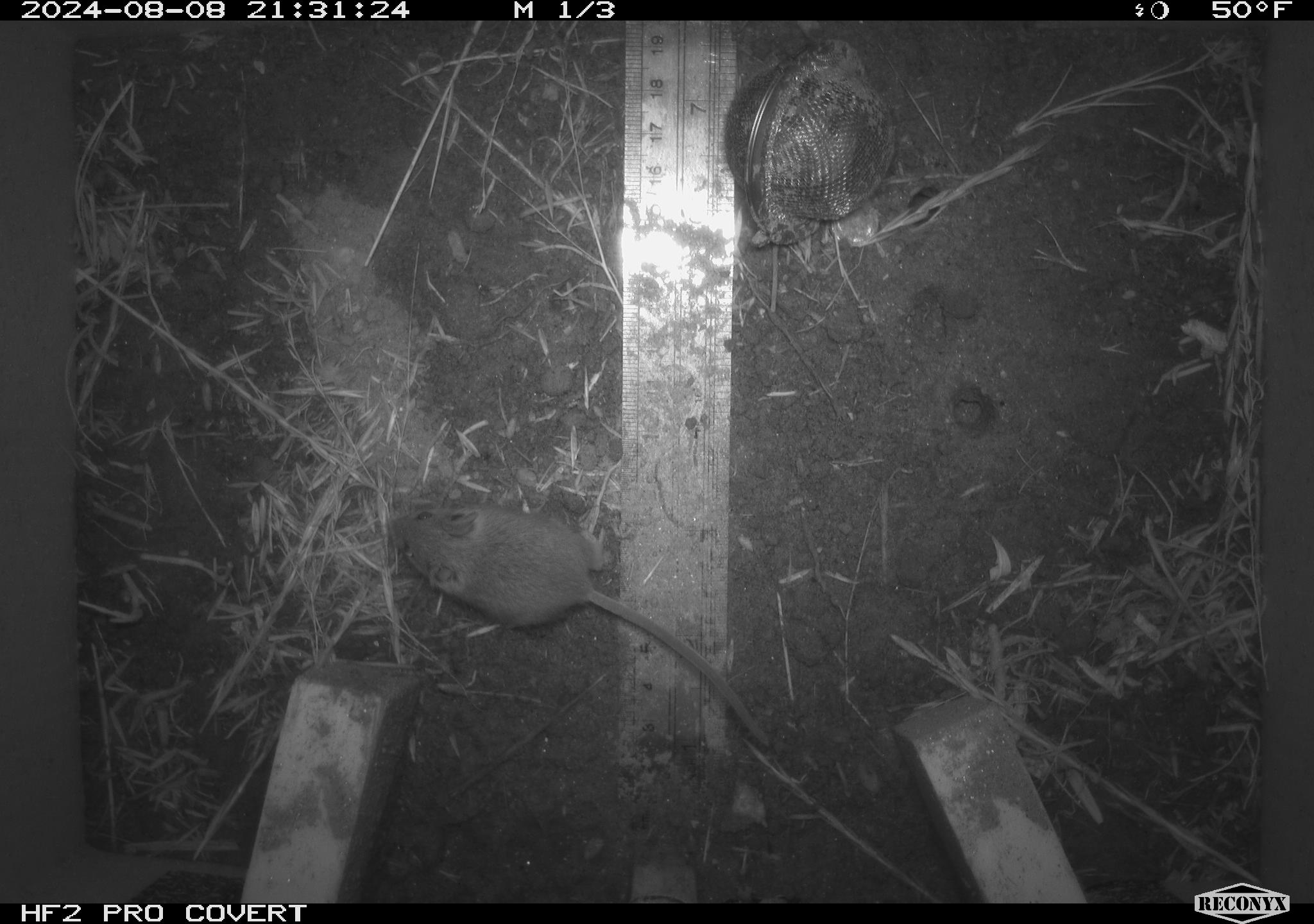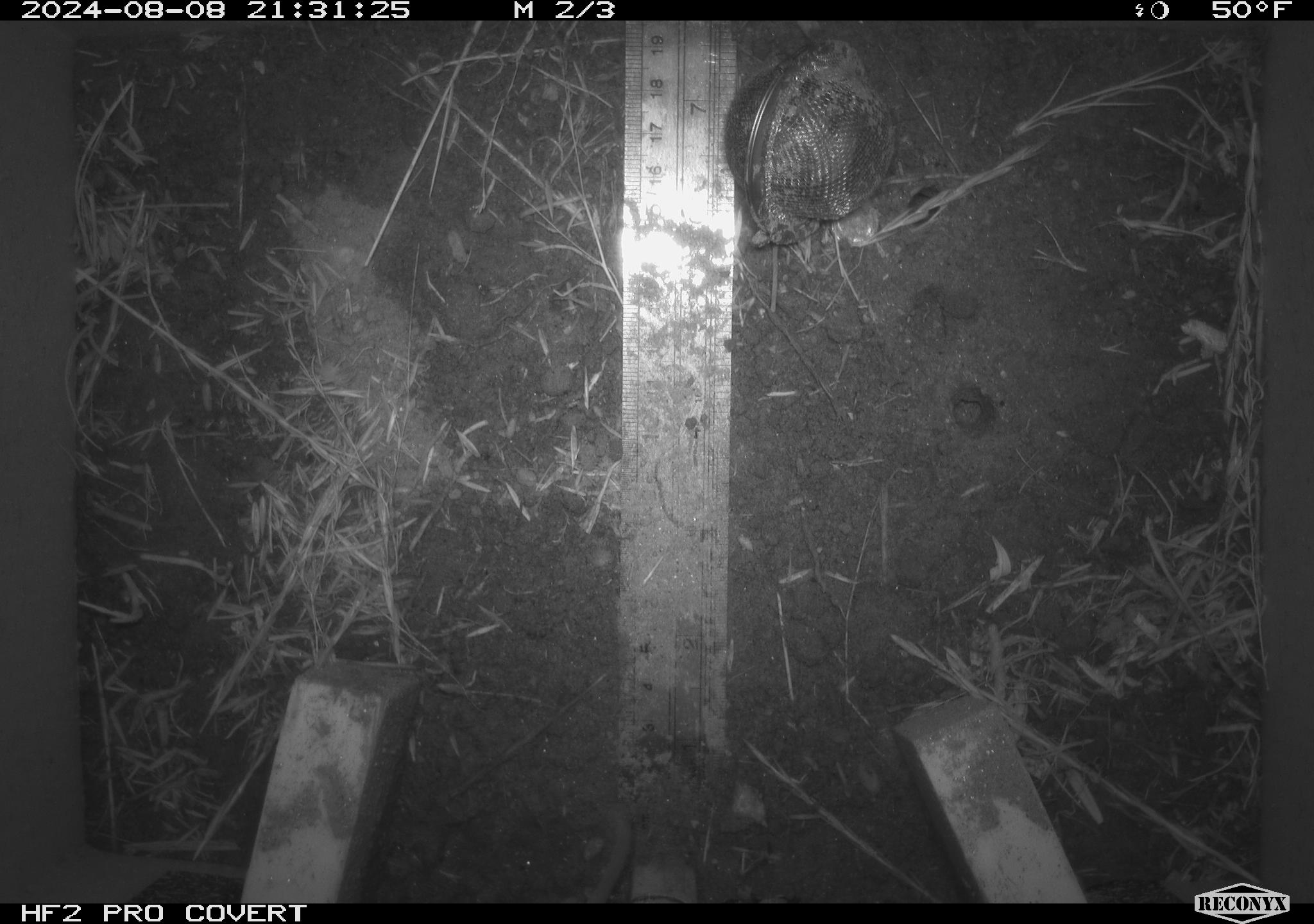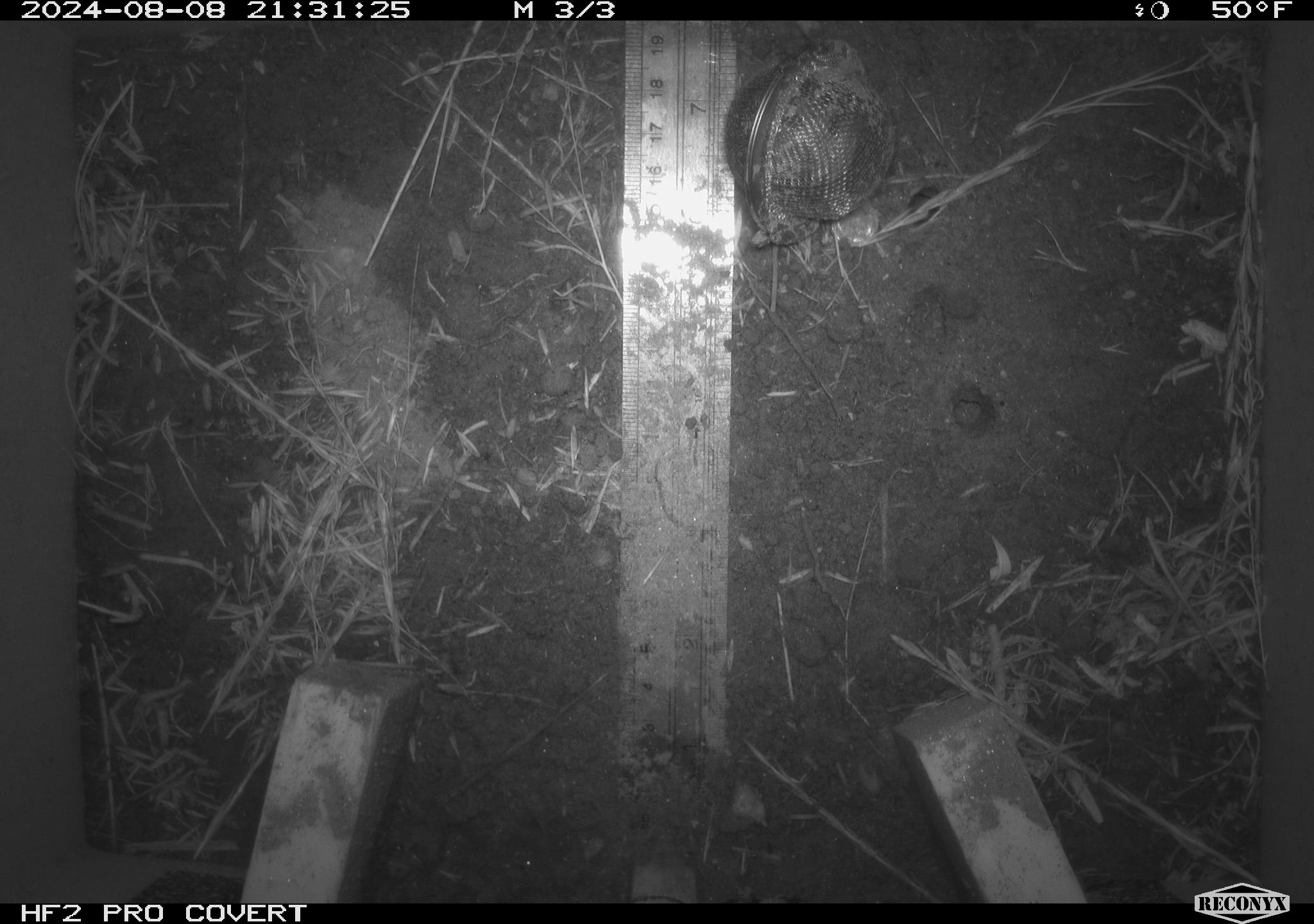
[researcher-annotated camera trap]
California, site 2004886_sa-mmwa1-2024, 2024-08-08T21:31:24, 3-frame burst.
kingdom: Animalia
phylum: Chordata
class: Mammalia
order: Rodentia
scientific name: Rodentia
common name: mouse species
Mouse species (Rodentia).